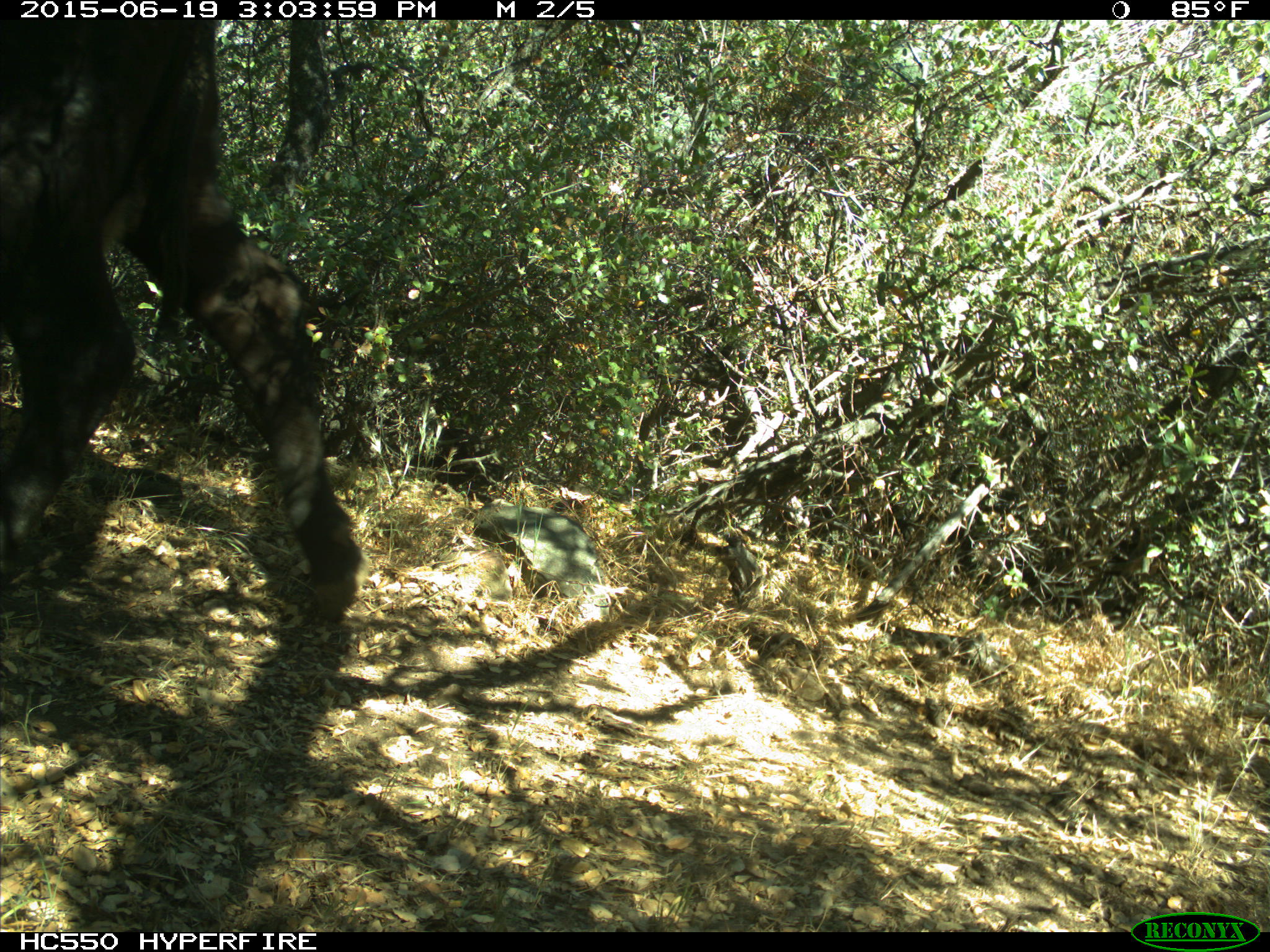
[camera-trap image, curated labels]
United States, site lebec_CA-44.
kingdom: Animalia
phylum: Chordata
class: Mammalia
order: Artiodactyla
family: Bovidae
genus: Bos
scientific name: Bos taurus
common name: domestic cow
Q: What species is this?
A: Bos taurus (domestic cow).